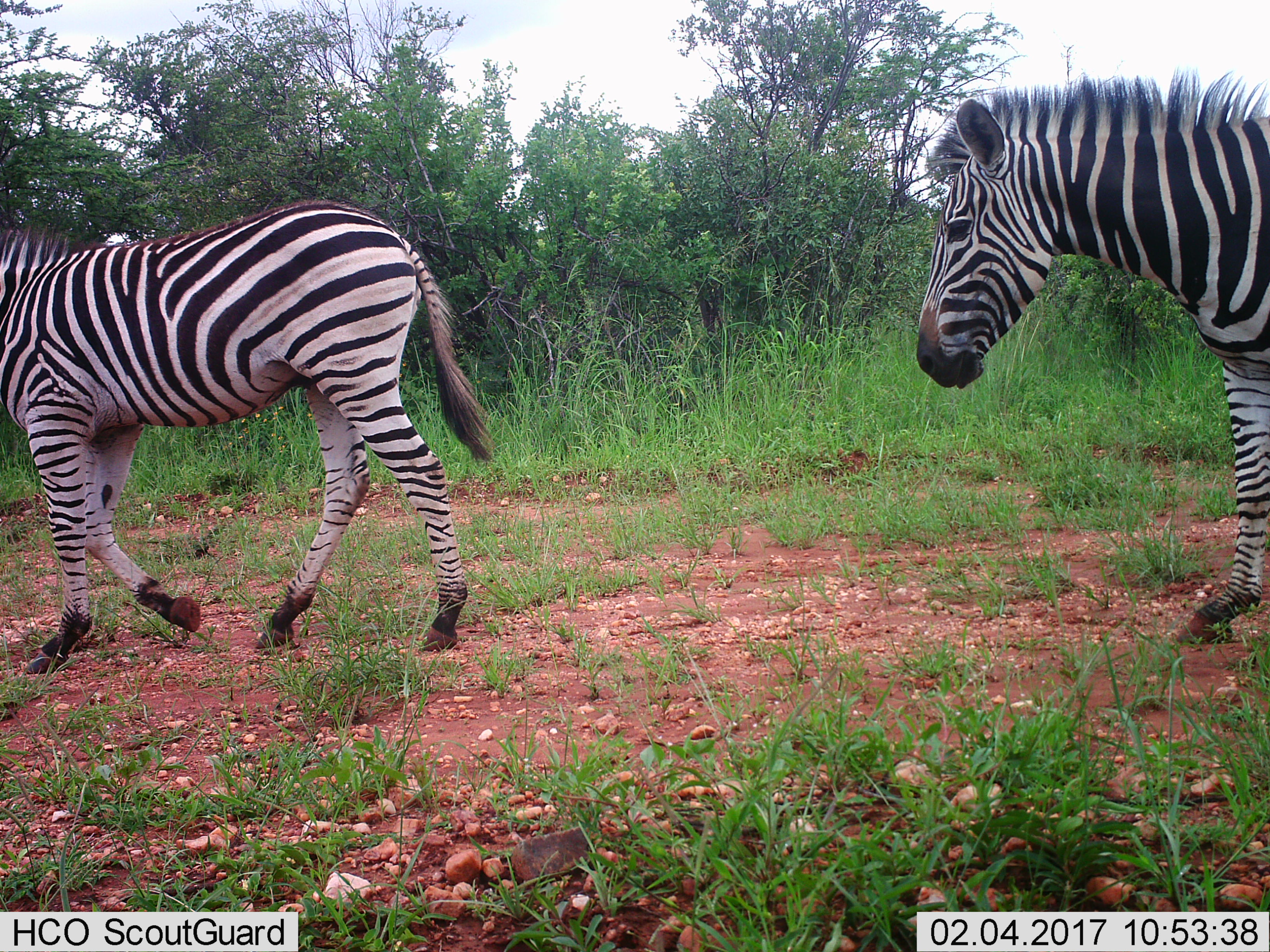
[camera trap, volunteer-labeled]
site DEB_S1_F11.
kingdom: Animalia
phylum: Chordata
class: Mammalia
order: Perissodactyla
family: Equidae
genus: Equus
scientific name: Equus quagga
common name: plains zebra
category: zebraplains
Zebraplains (plains zebra) (Equus quagga), count 2. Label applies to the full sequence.